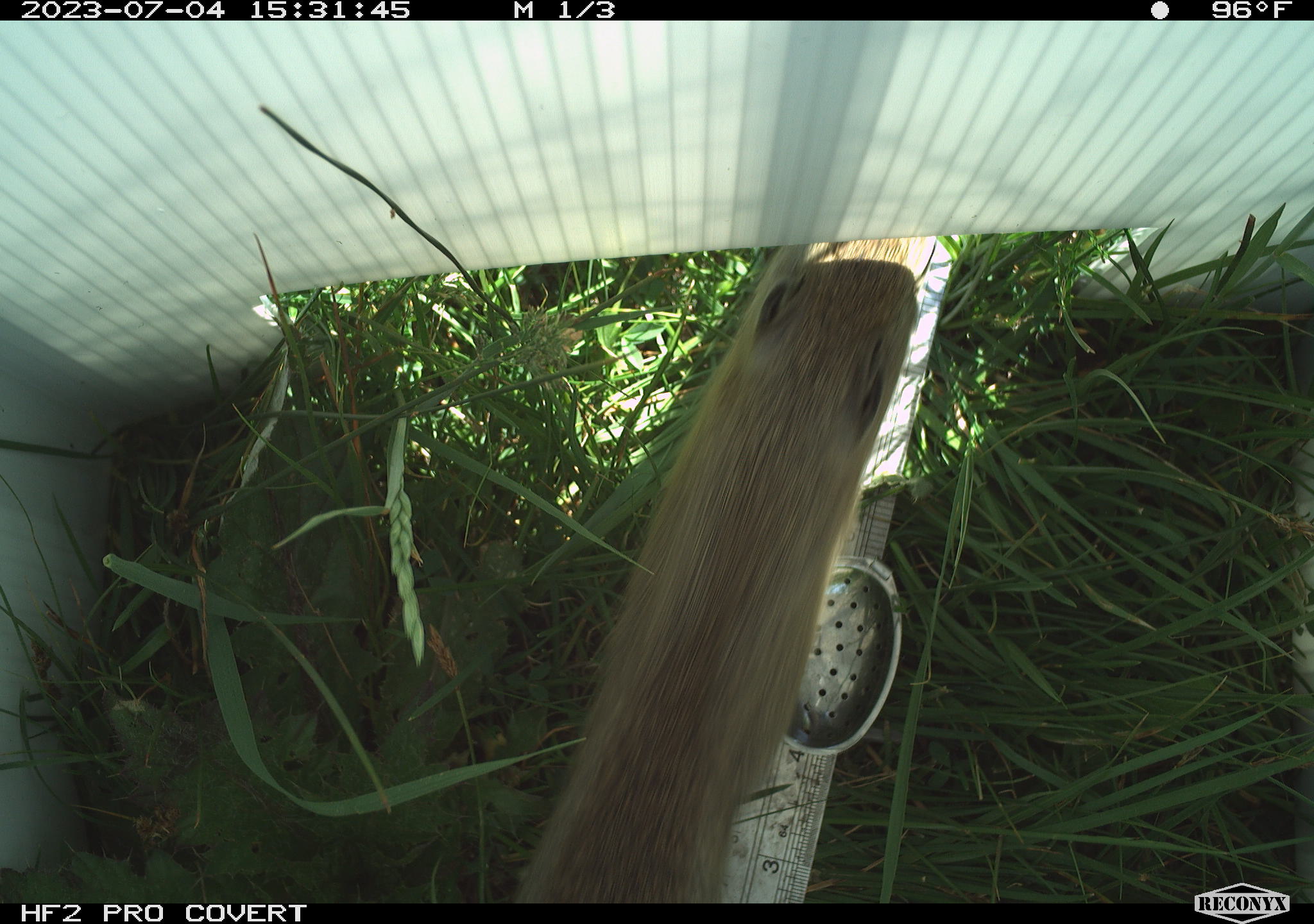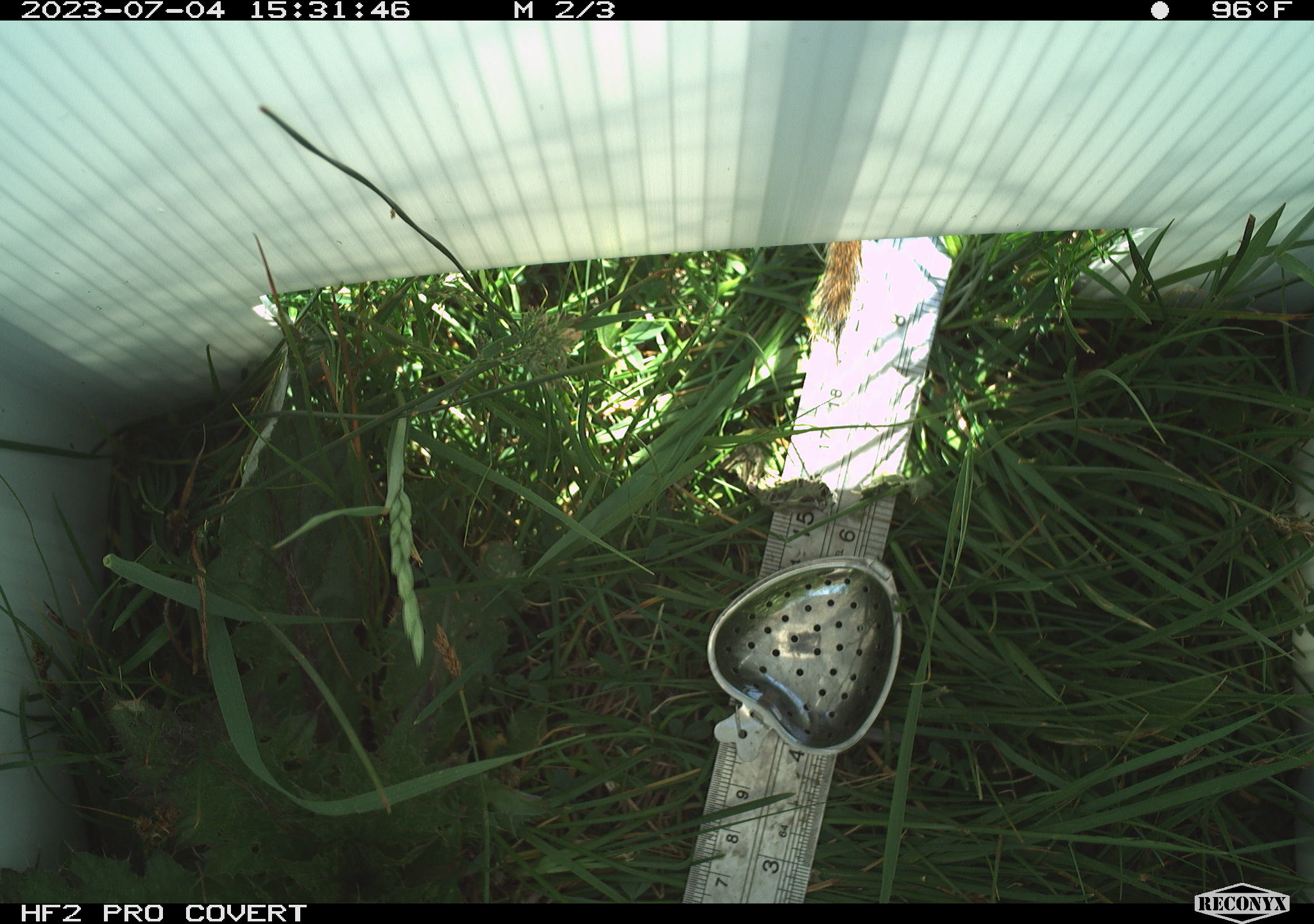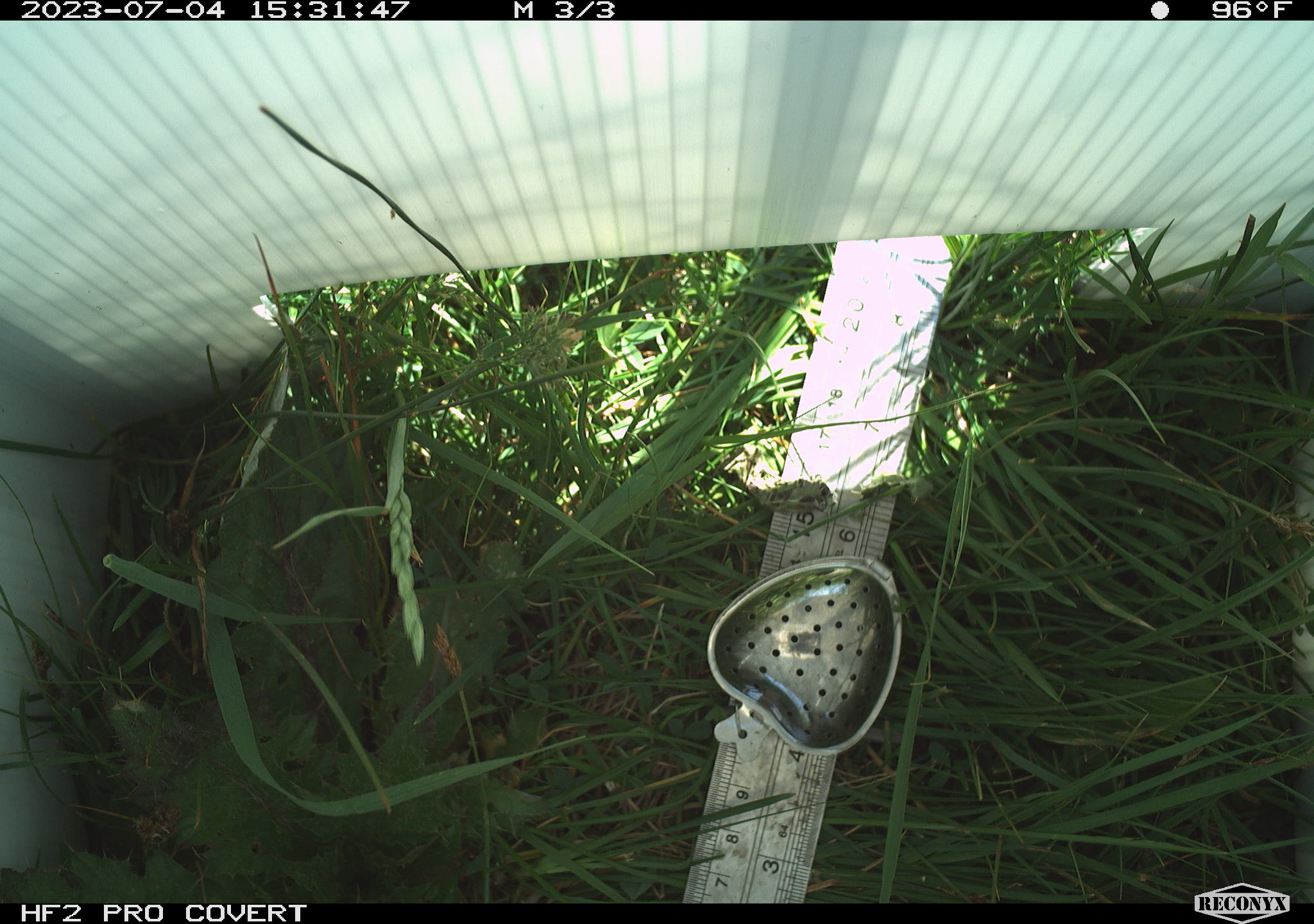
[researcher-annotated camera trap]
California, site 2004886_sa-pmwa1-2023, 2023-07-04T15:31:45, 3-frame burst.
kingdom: Animalia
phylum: Chordata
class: Mammalia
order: Rodentia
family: Sciuridae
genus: Urocitellus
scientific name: Urocitellus beldingi beldingi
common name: belding's ground squirrel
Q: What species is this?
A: Belding's ground squirrel (Urocitellus beldingi beldingi).